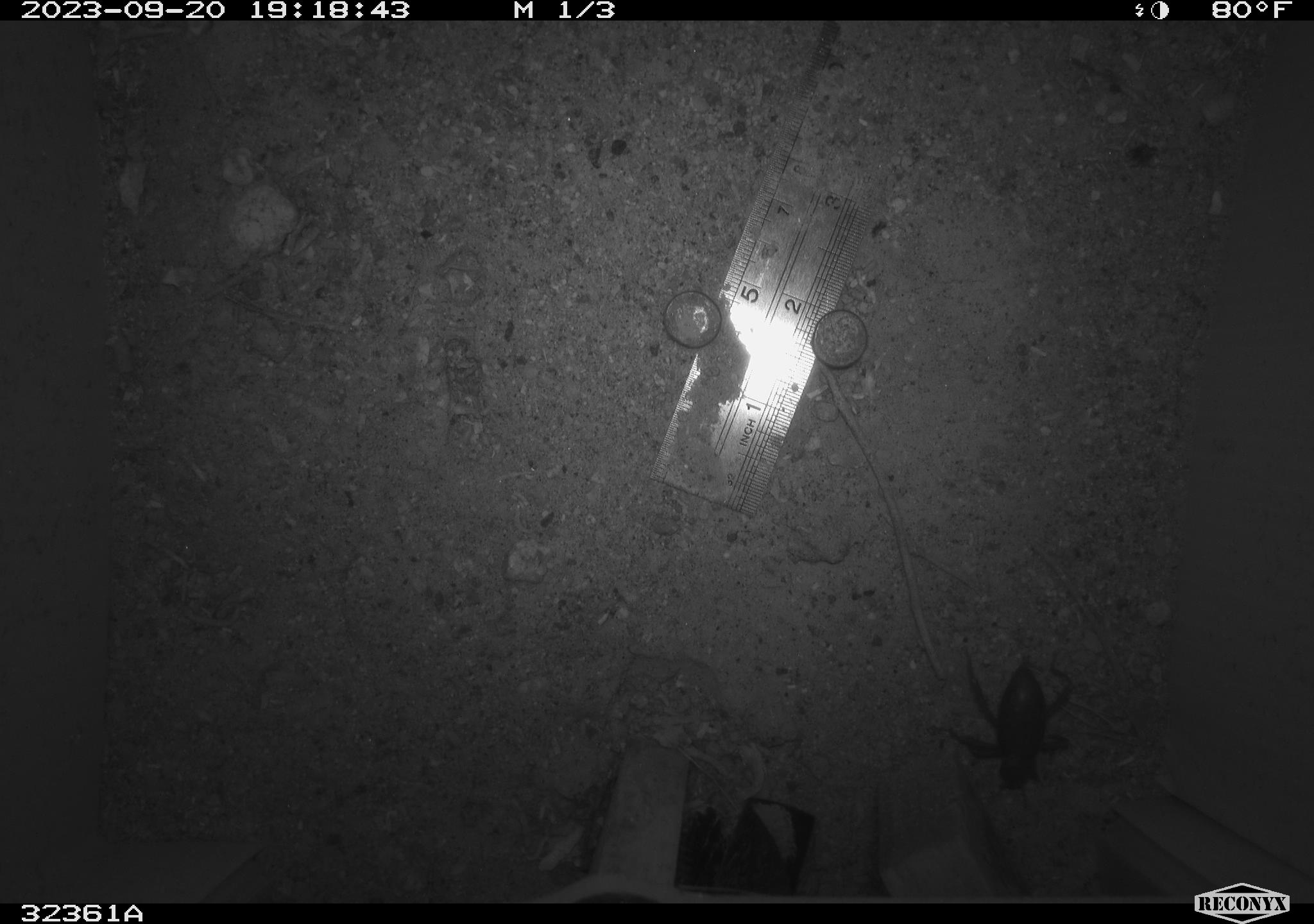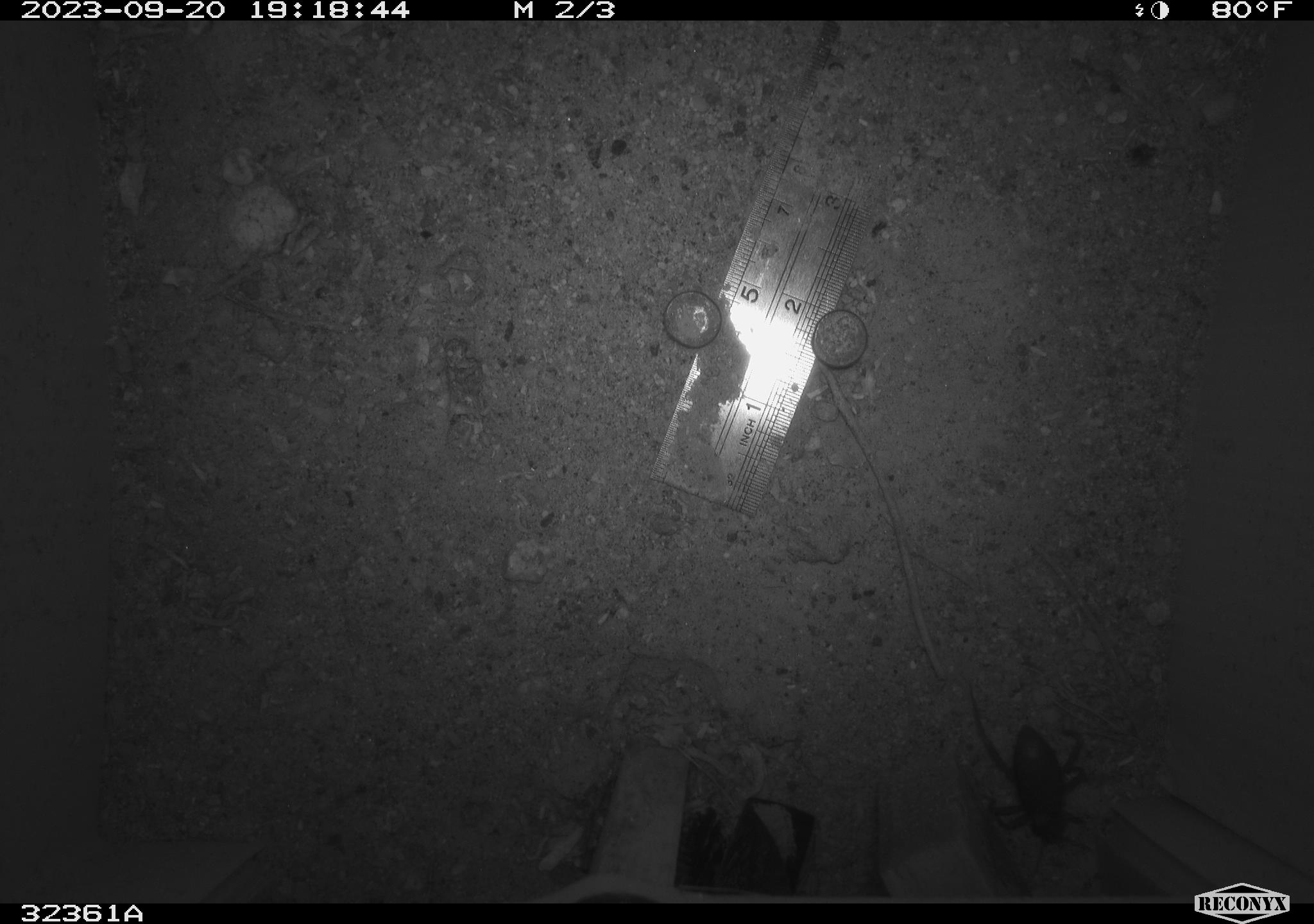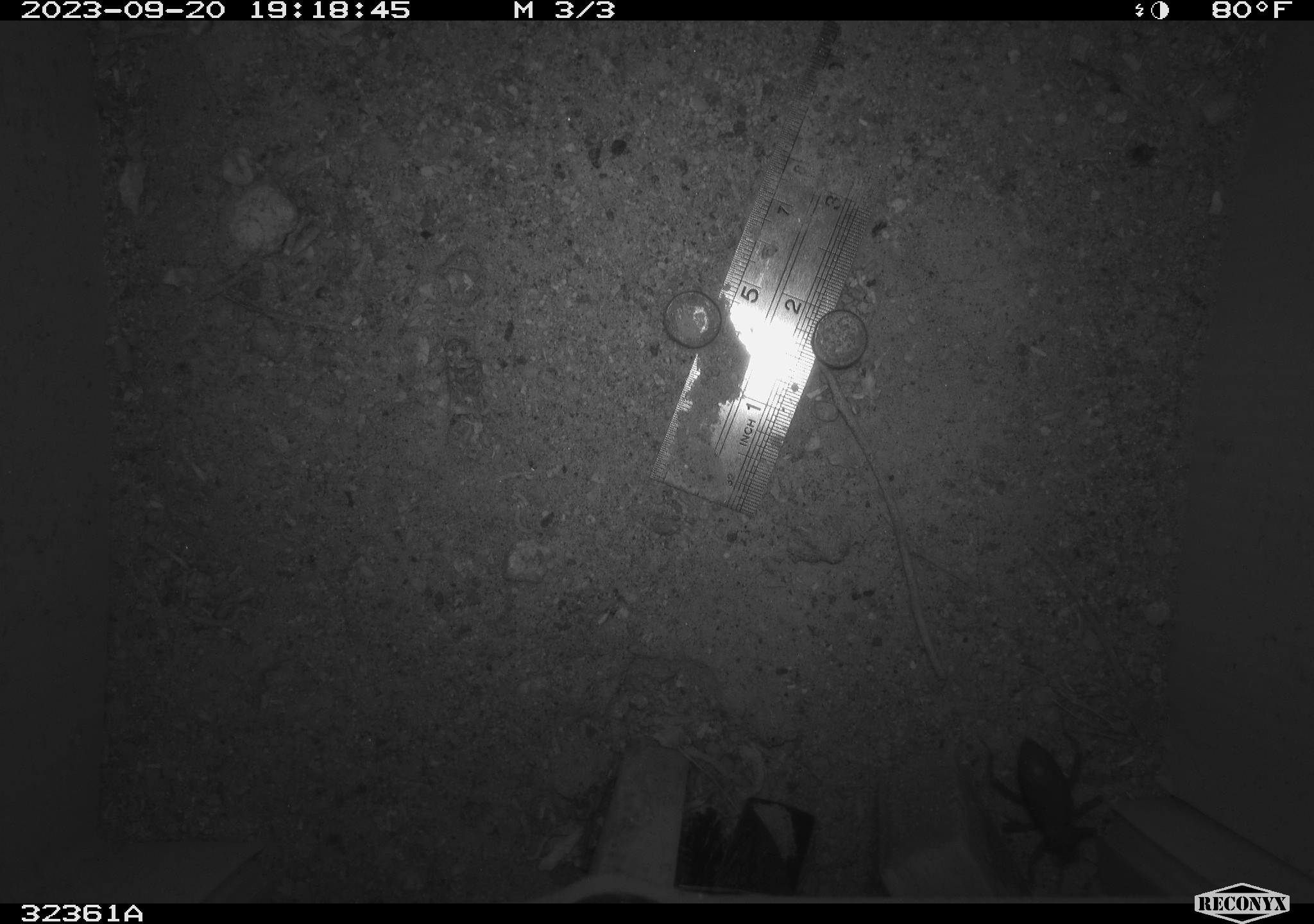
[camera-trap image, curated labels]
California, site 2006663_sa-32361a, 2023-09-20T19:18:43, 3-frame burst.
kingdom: Animalia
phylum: Arthropoda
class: Insecta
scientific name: Insecta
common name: insect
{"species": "insect (Insecta)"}